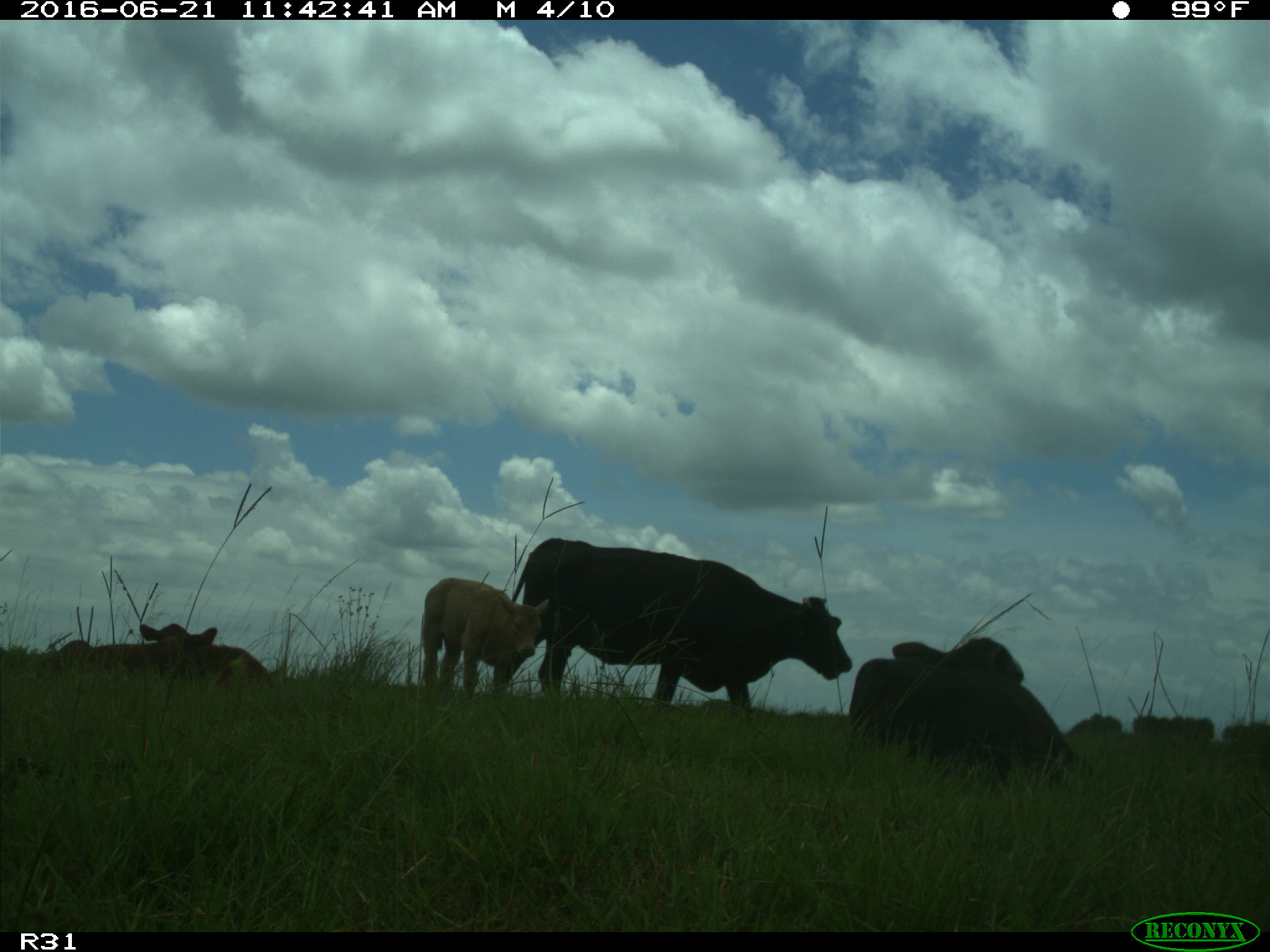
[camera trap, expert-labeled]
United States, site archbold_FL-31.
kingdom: Animalia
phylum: Chordata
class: Mammalia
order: Artiodactyla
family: Bovidae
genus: Bos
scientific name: Bos taurus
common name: domestic cow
Bos taurus (domestic cow).